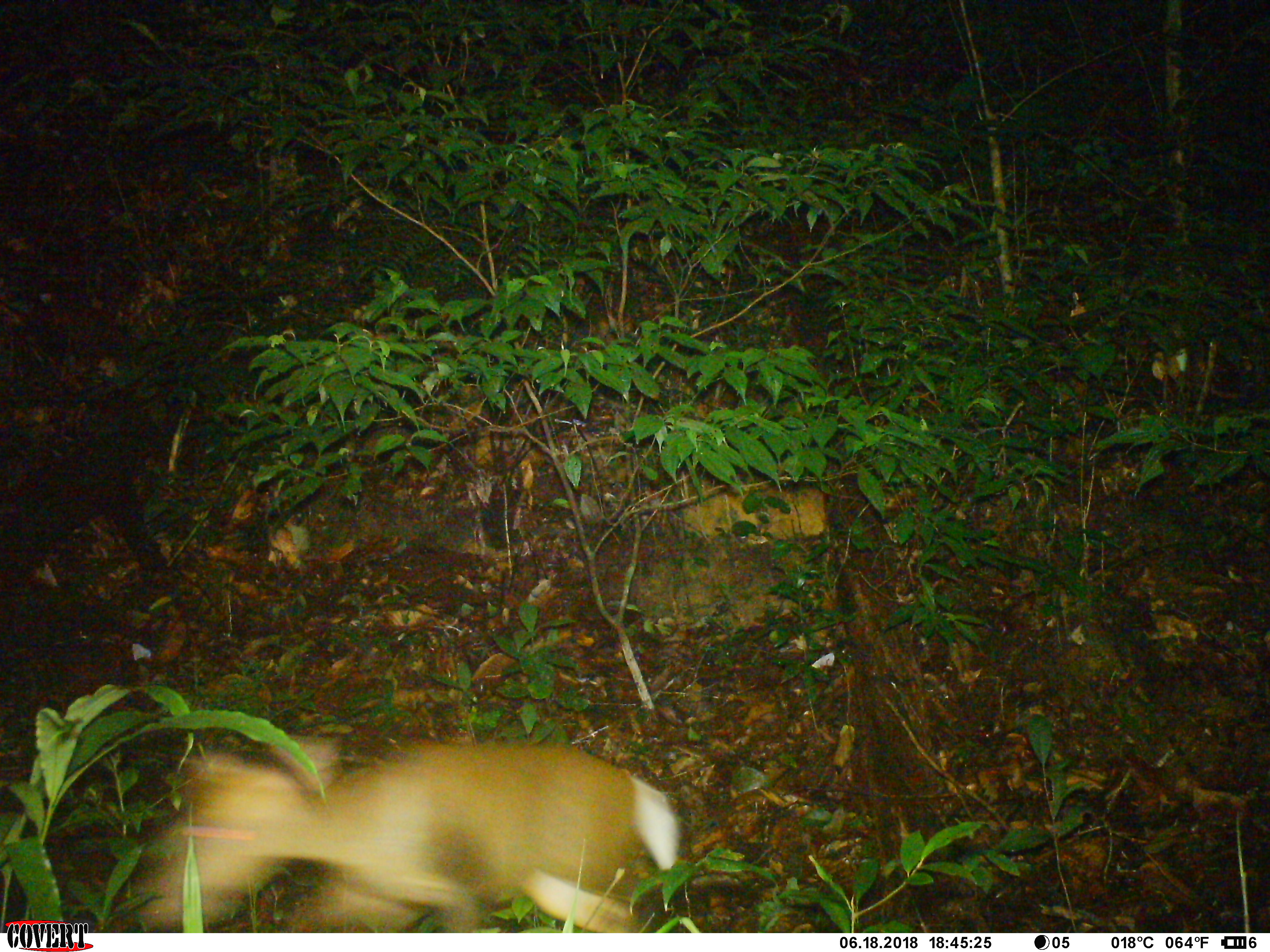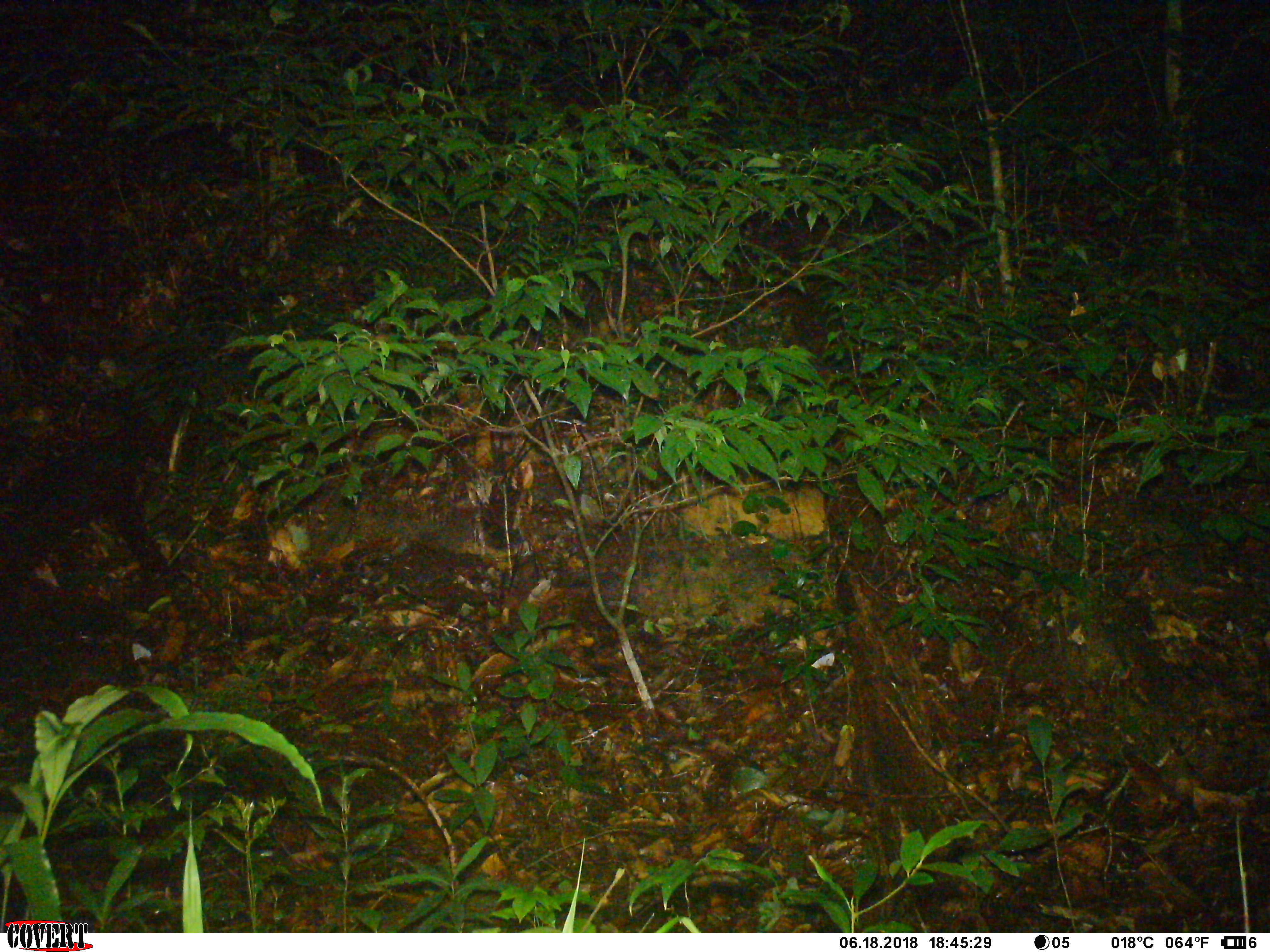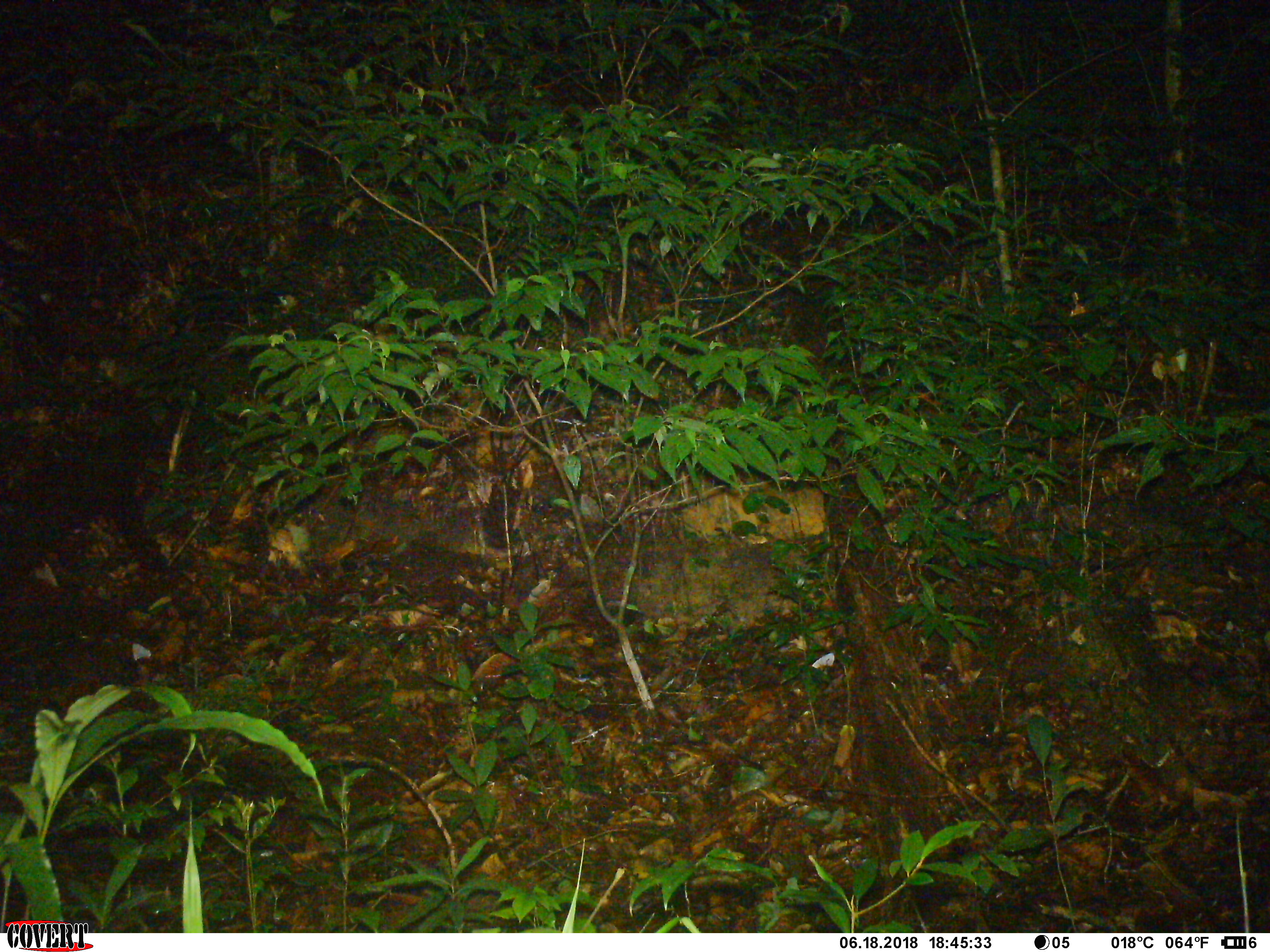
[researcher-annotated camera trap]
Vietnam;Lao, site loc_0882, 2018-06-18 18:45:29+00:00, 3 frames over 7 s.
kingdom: Animalia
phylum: Chordata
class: Mammalia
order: Artiodactyla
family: Cervidae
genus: Muntiacus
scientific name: Muntiacus rooseveltorum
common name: roosevelt's muntjac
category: roosevelts muntjac group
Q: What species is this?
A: Roosevelts muntjac group (roosevelt's muntjac) (Muntiacus rooseveltorum).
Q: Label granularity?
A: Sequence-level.